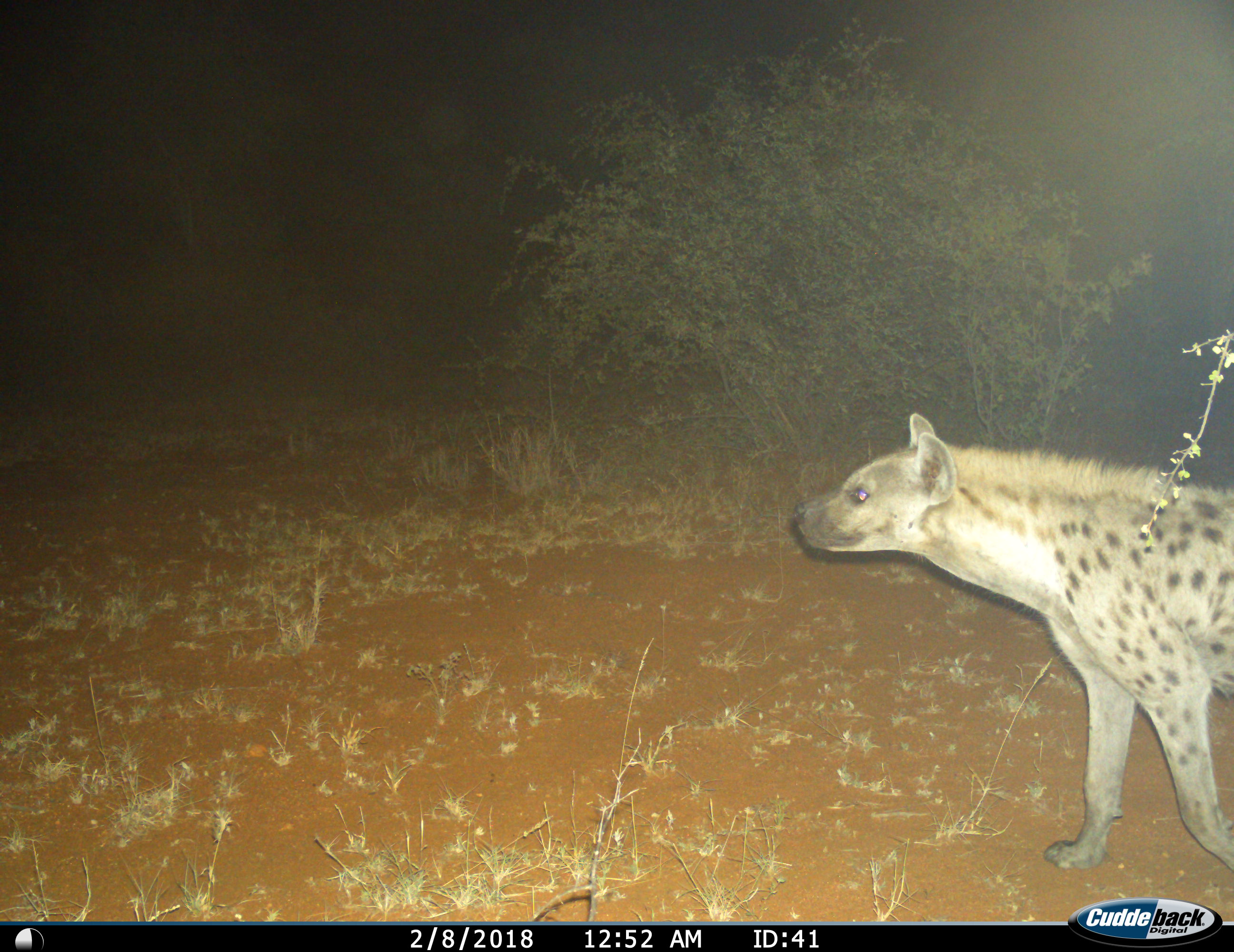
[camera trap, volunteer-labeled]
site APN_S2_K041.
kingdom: Animalia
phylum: Chordata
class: Mammalia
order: Carnivora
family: Hyaenidae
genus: Crocuta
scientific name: Crocuta crocuta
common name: spotted hyena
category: hyenaspotted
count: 1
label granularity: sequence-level